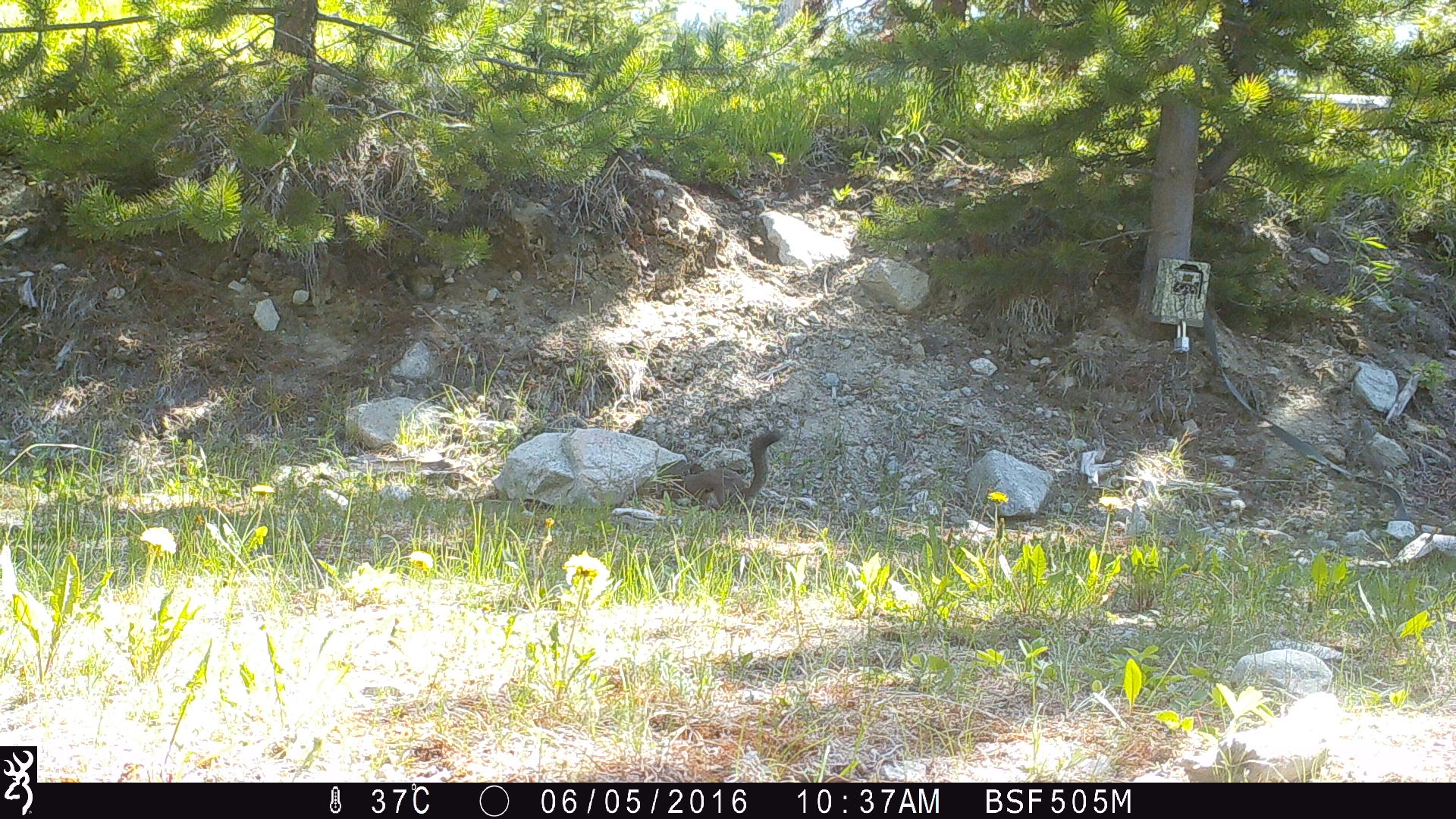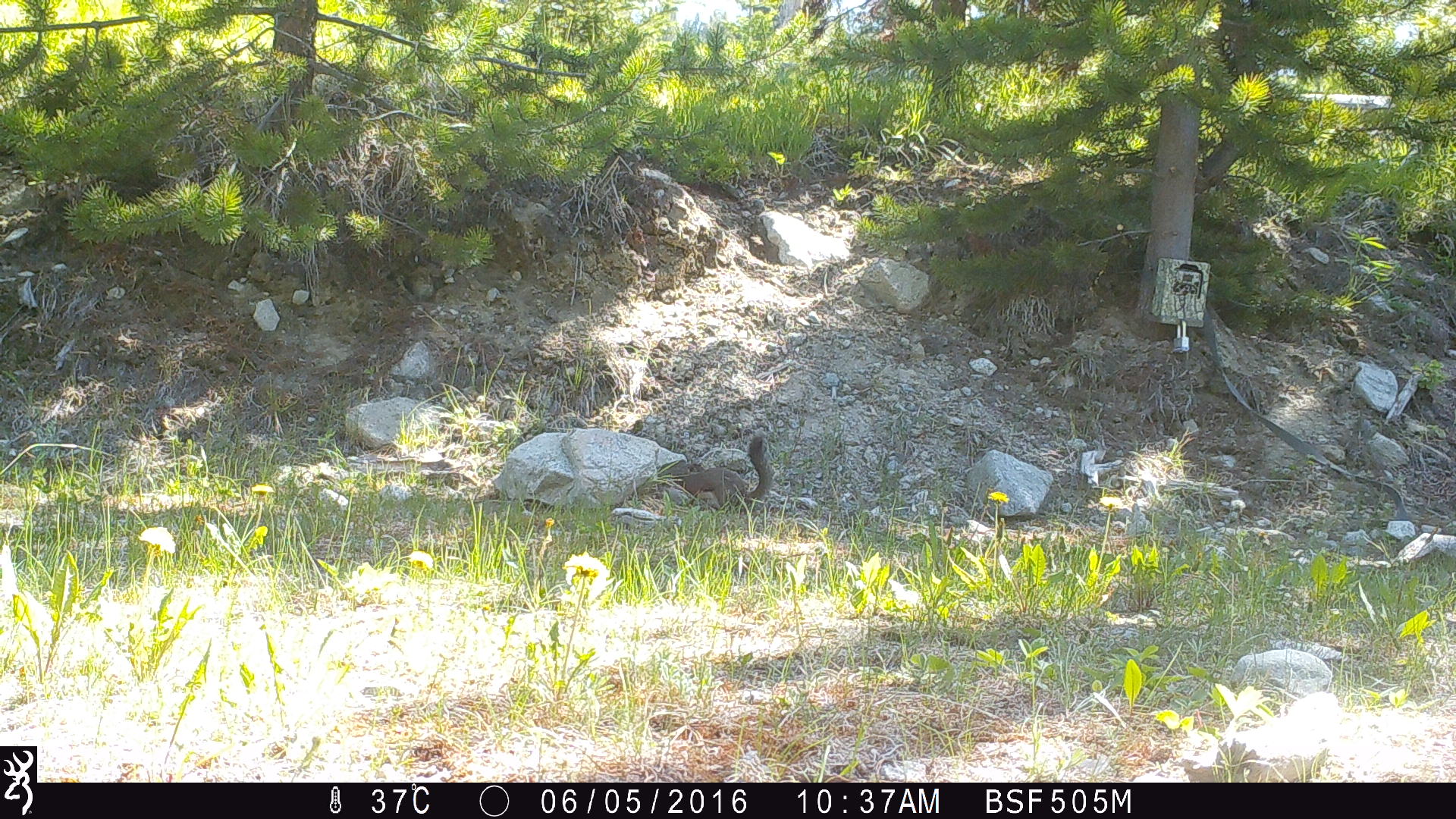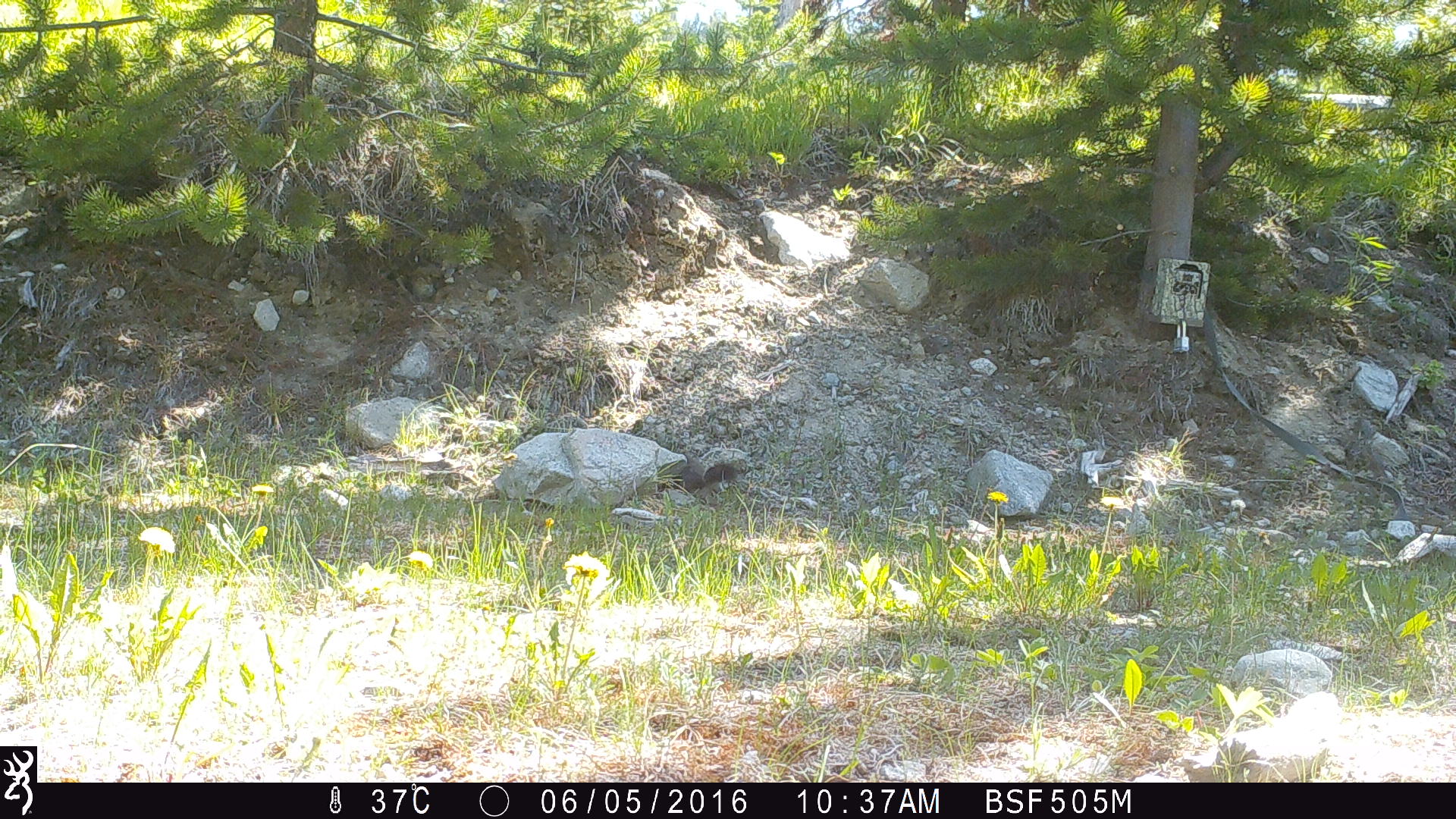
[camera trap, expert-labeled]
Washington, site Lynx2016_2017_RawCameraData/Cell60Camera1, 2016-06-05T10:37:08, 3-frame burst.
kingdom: Animalia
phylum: Chordata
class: Mammalia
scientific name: Mammalia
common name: small mammal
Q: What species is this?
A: Small mammal (Mammalia).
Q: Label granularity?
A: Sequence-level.